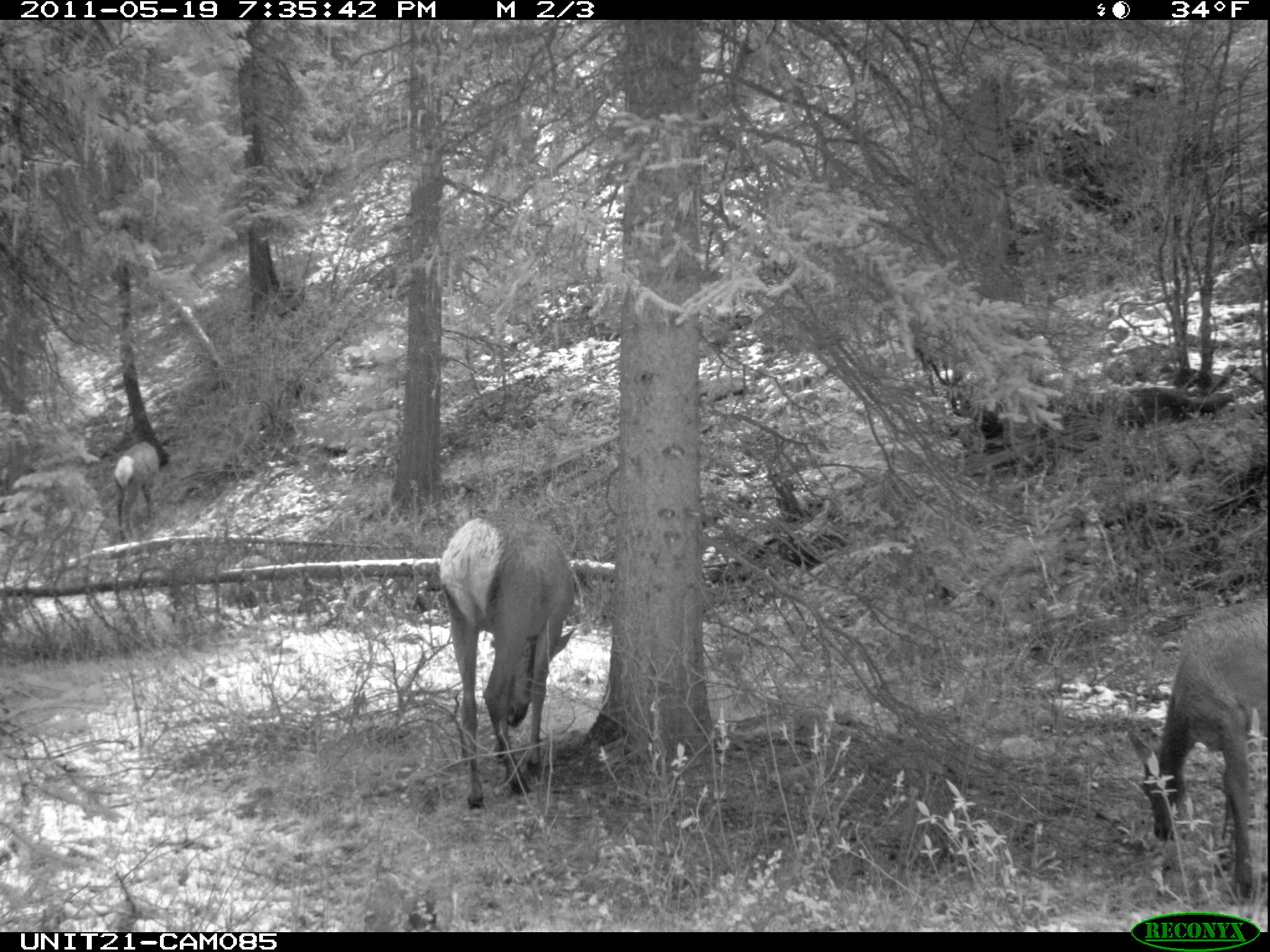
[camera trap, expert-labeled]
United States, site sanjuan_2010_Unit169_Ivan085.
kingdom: Animalia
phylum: Chordata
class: Mammalia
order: Artiodactyla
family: Cervidae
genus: Cervus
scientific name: Cervus elaphus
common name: red deer